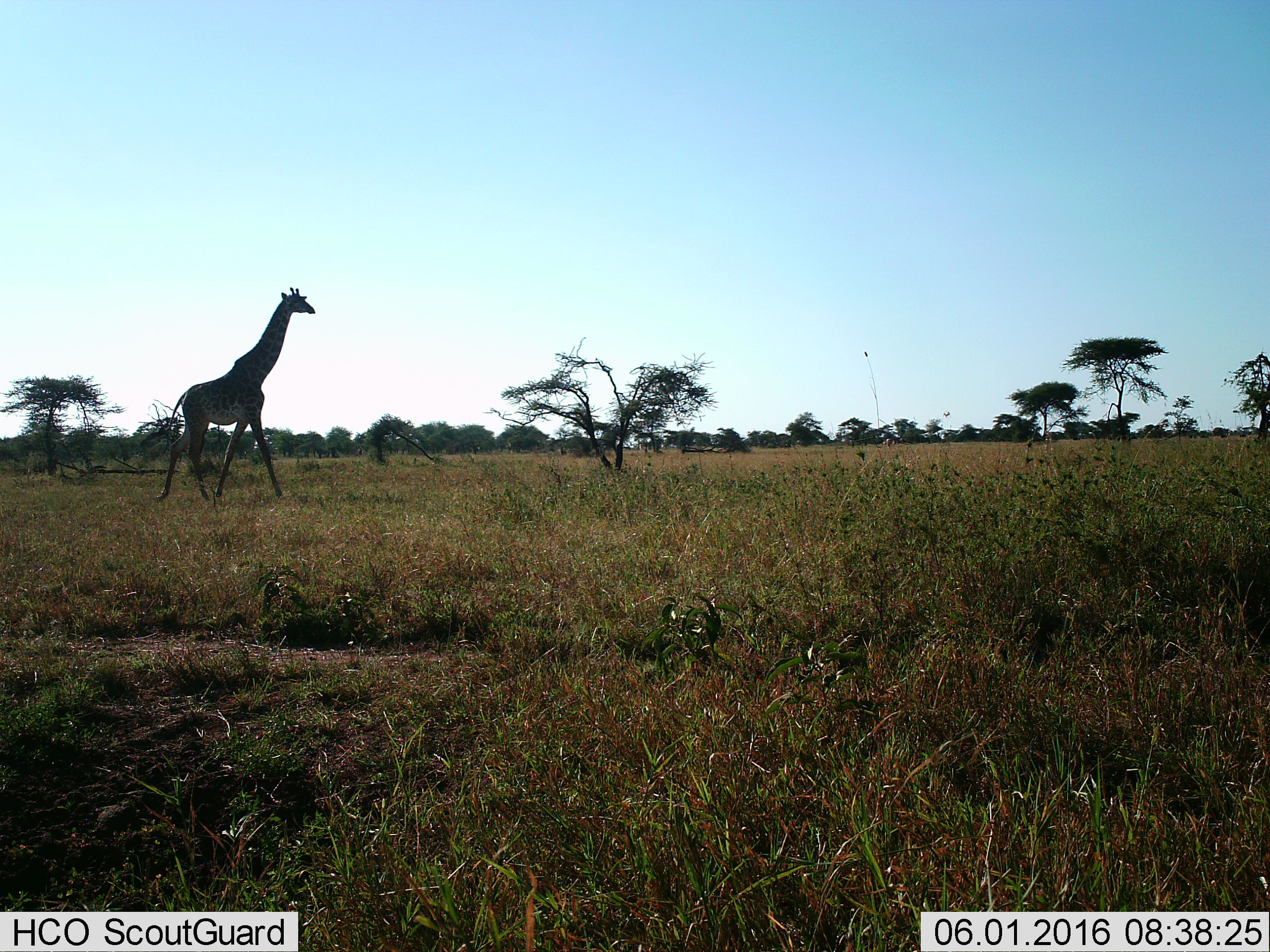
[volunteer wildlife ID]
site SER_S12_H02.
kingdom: Animalia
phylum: Chordata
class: Mammalia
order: Artiodactyla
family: Giraffidae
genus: Giraffa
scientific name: Giraffa camelopardalis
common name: giraffe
Giraffe (Giraffa camelopardalis), count 1. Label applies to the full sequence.